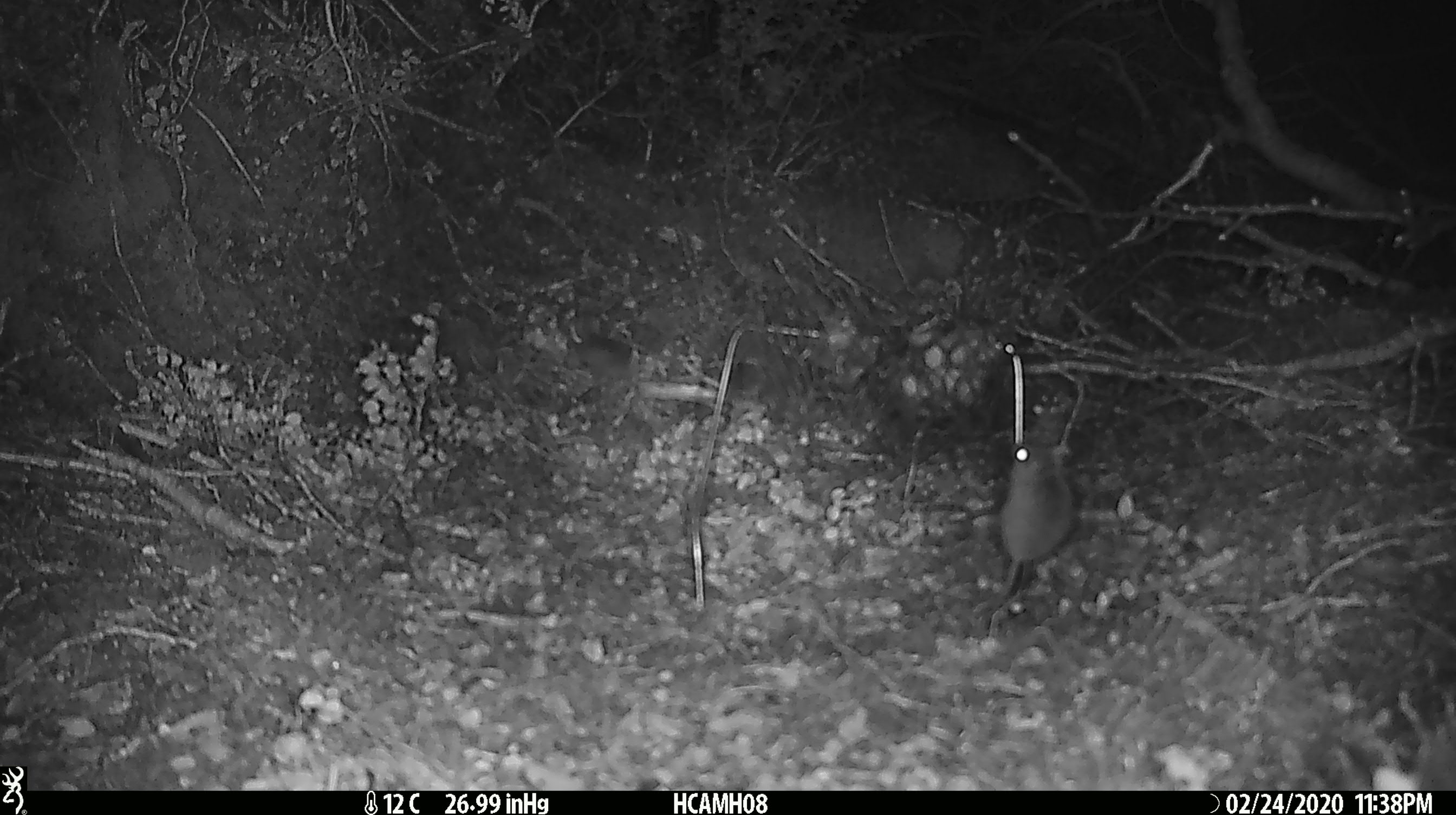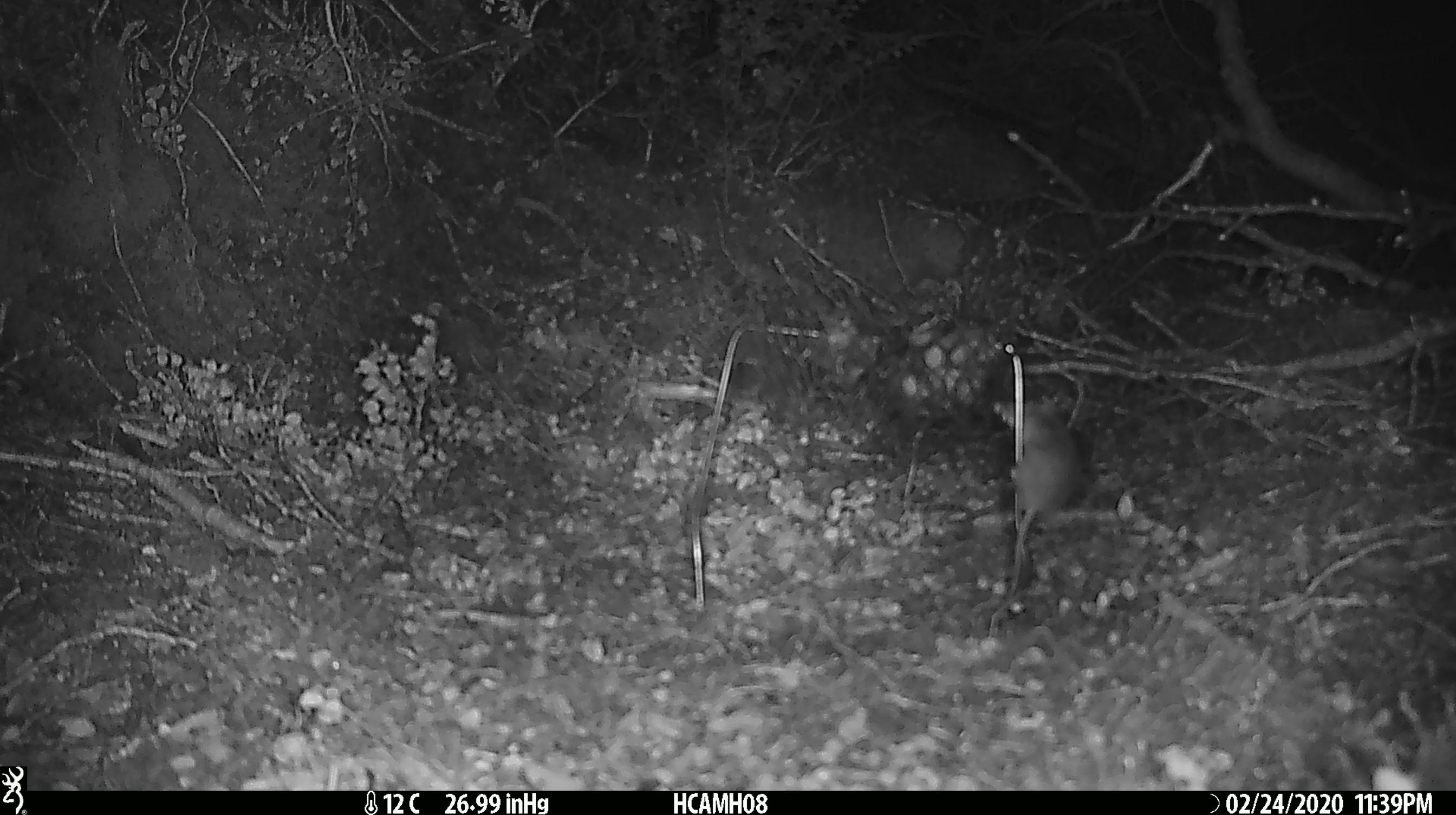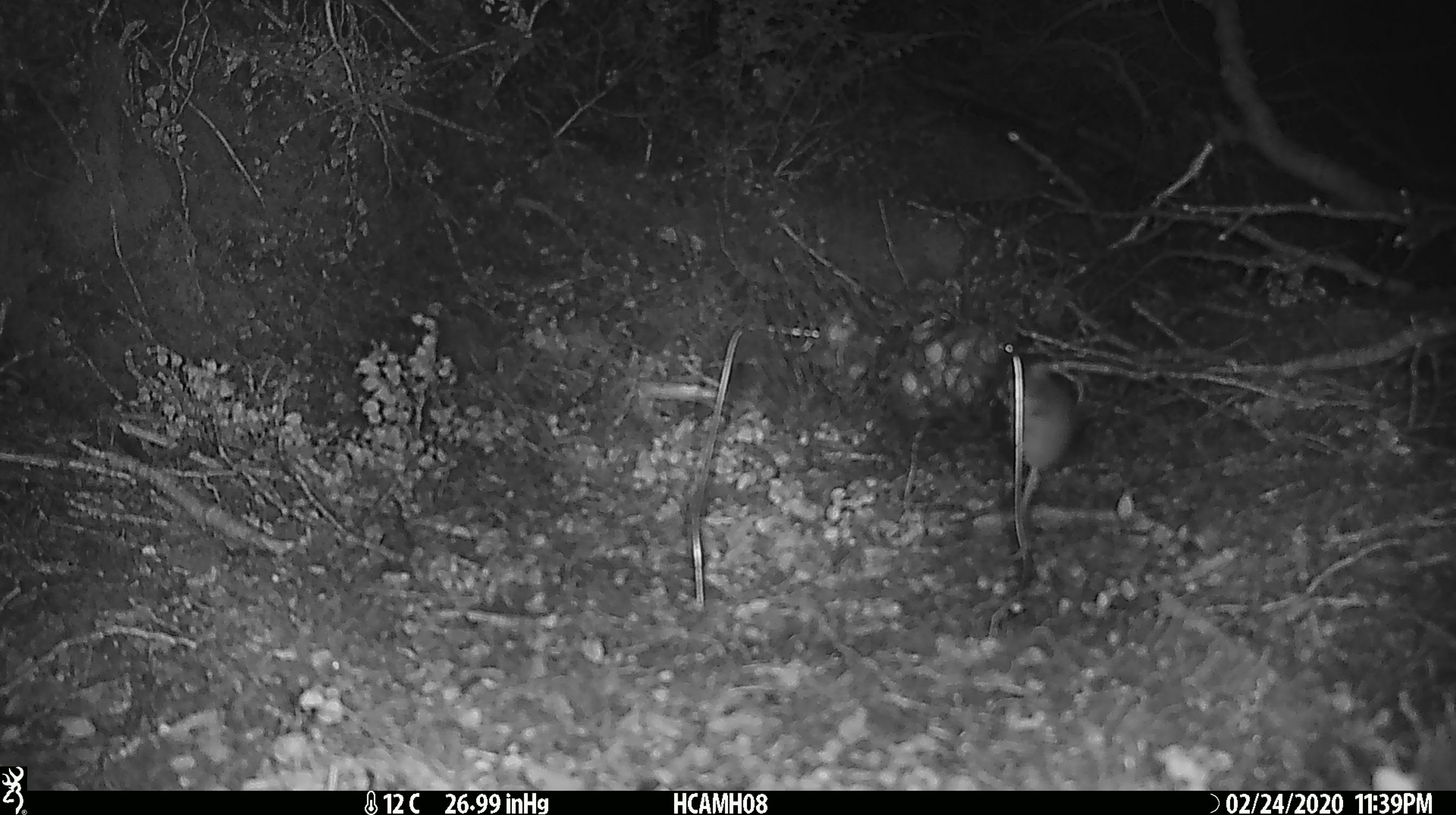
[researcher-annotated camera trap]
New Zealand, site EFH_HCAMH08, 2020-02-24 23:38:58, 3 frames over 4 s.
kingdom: Animalia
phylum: Chordata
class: Mammalia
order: Rodentia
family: Muridae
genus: Mus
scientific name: Mus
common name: mouse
Mouse (Mus).